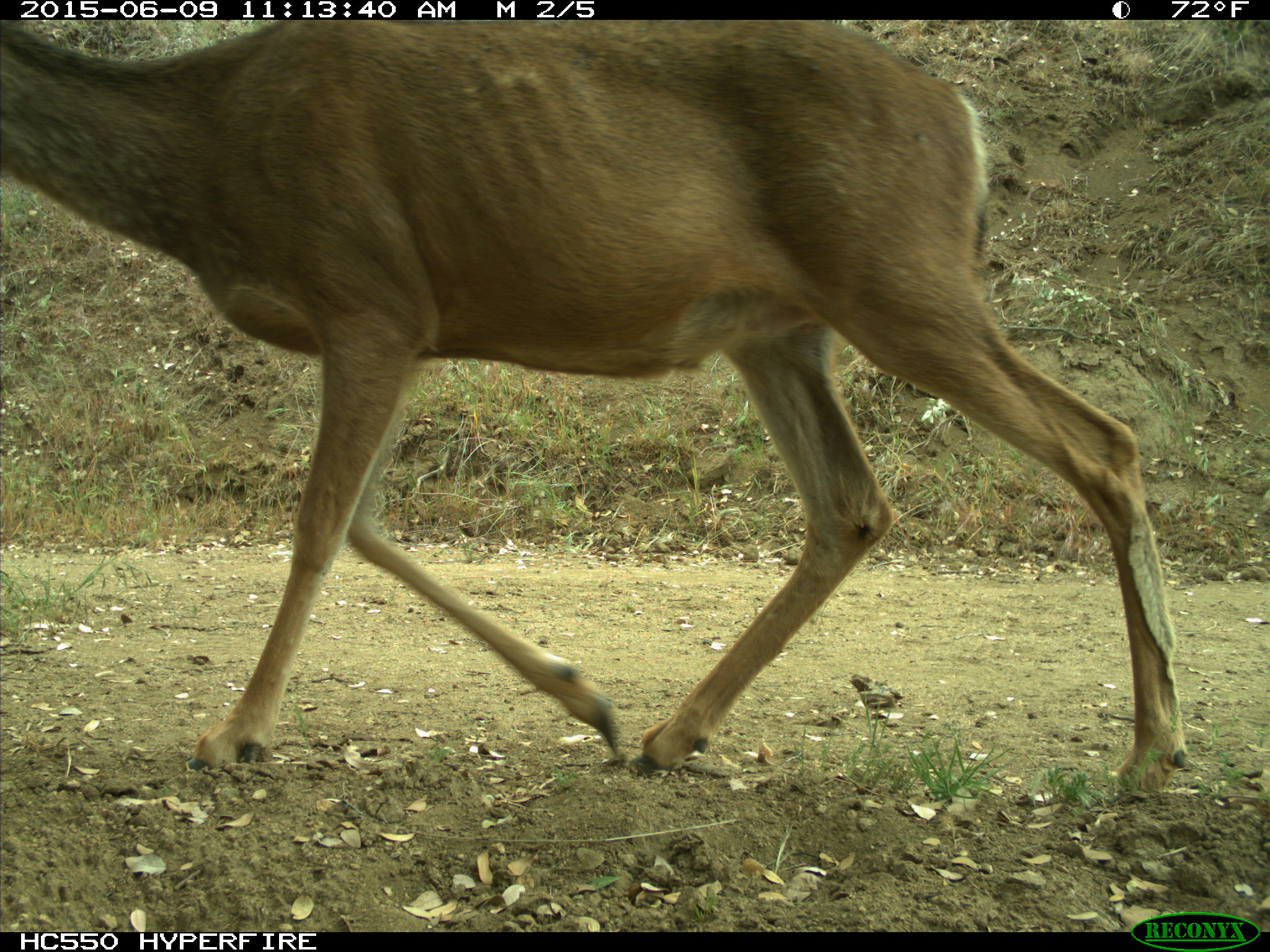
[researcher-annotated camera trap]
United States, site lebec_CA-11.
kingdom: Animalia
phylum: Chordata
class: Mammalia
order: Artiodactyla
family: Cervidae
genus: Odocoileus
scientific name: Odocoileus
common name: deer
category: unidentified deer